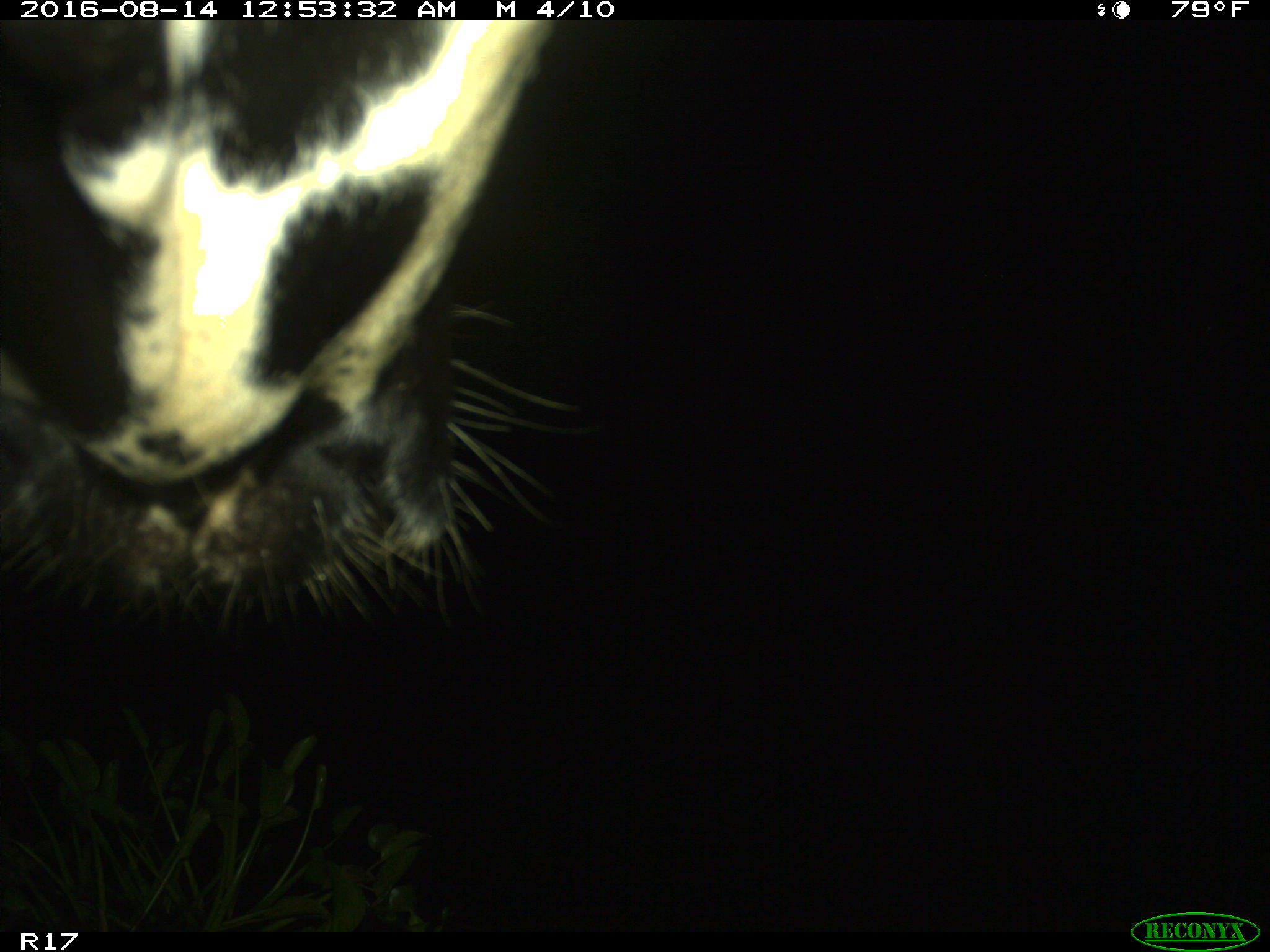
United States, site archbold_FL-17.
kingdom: Animalia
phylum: Chordata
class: Mammalia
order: Artiodactyla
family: Bovidae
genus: Bos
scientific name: Bos taurus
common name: domestic cow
Bos taurus (domestic cow).